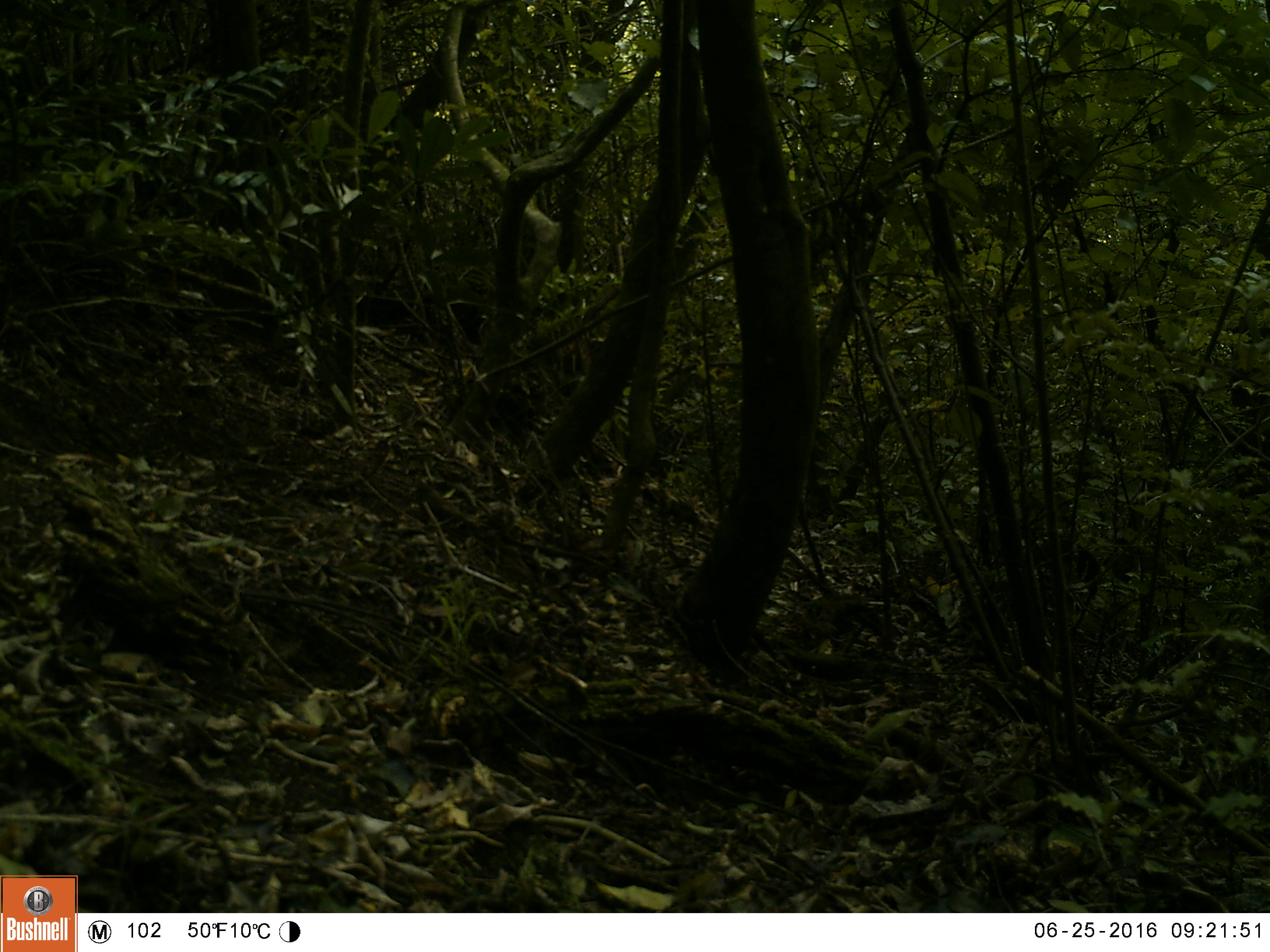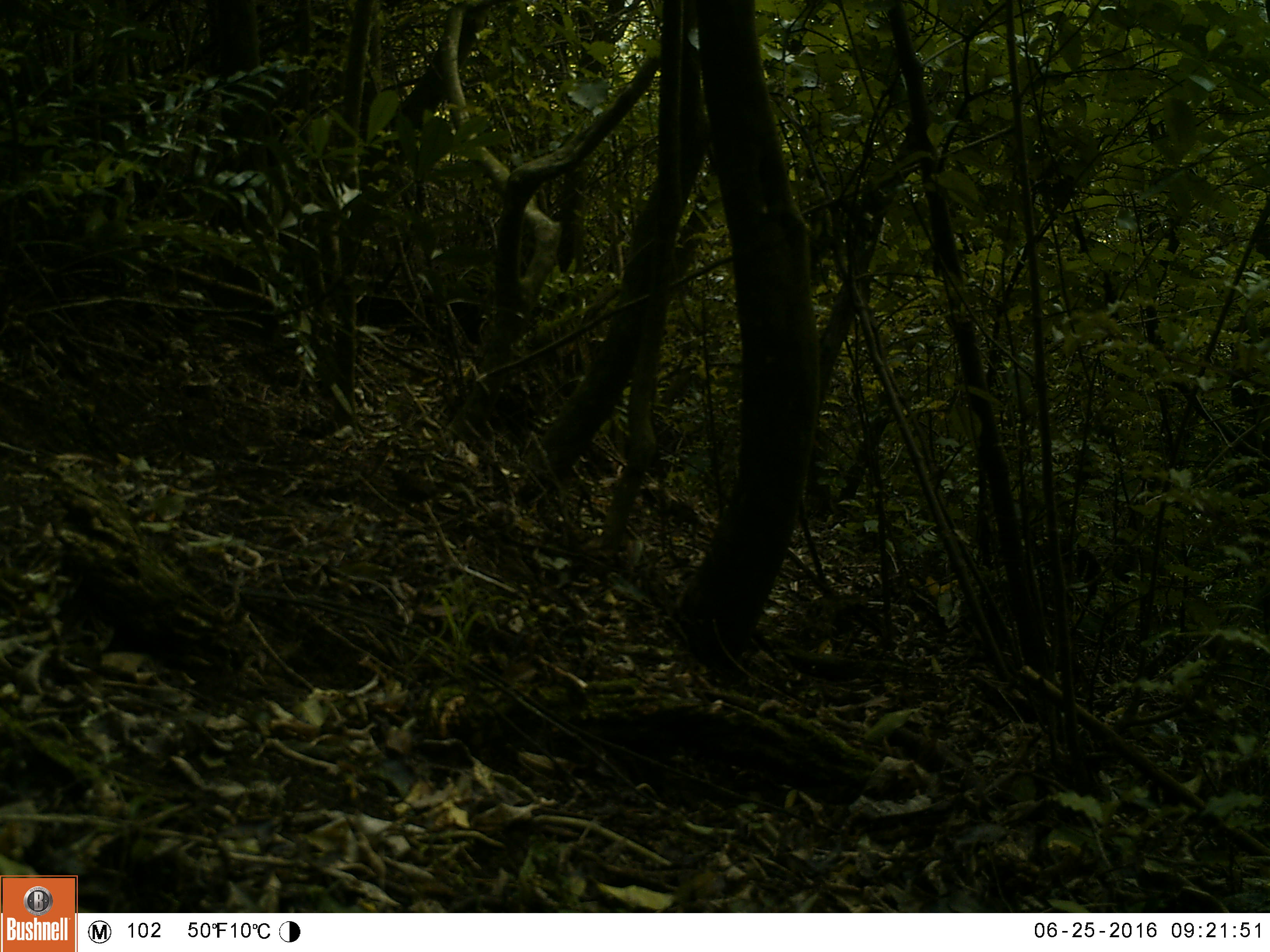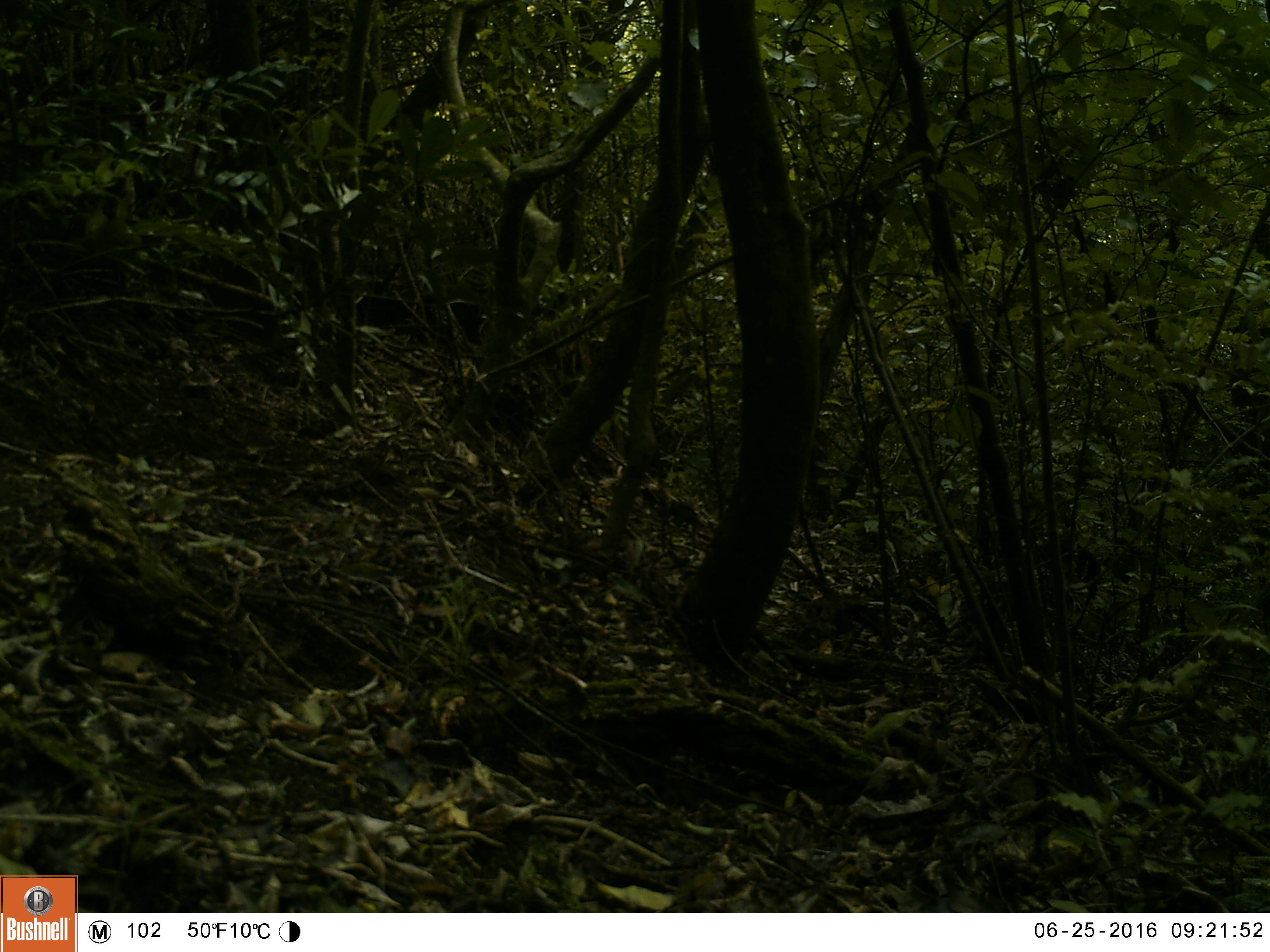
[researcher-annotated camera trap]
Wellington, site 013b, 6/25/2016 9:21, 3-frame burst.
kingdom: Animalia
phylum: Chordata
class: Aves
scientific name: Aves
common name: bird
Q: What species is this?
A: Bird (Aves).